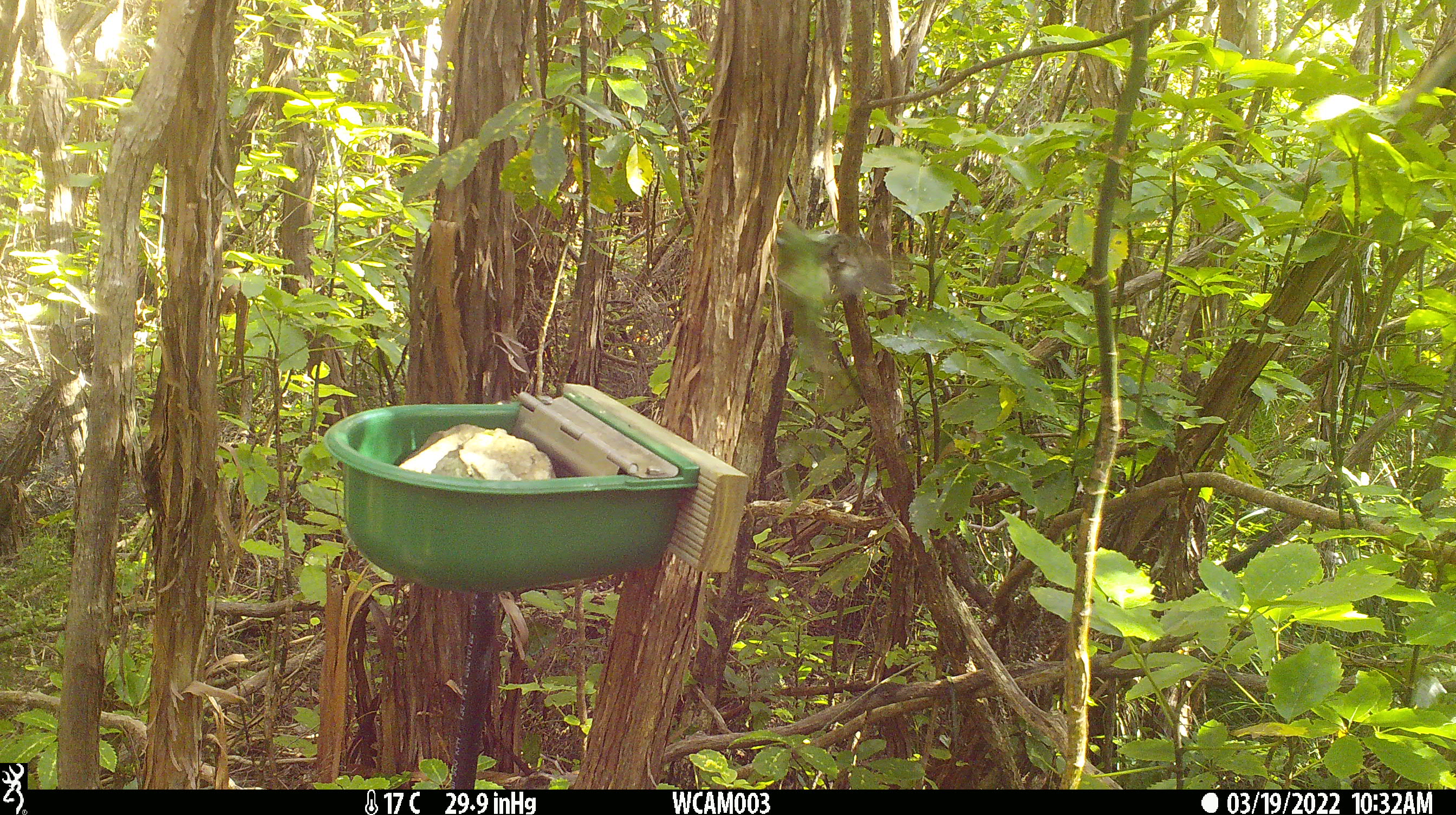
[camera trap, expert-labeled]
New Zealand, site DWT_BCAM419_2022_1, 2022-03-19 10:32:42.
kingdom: Animalia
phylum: Chordata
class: Aves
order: Psittaciformes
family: Psittaculidae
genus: Cyanoramphus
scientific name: Cyanoramphus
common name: parakeet